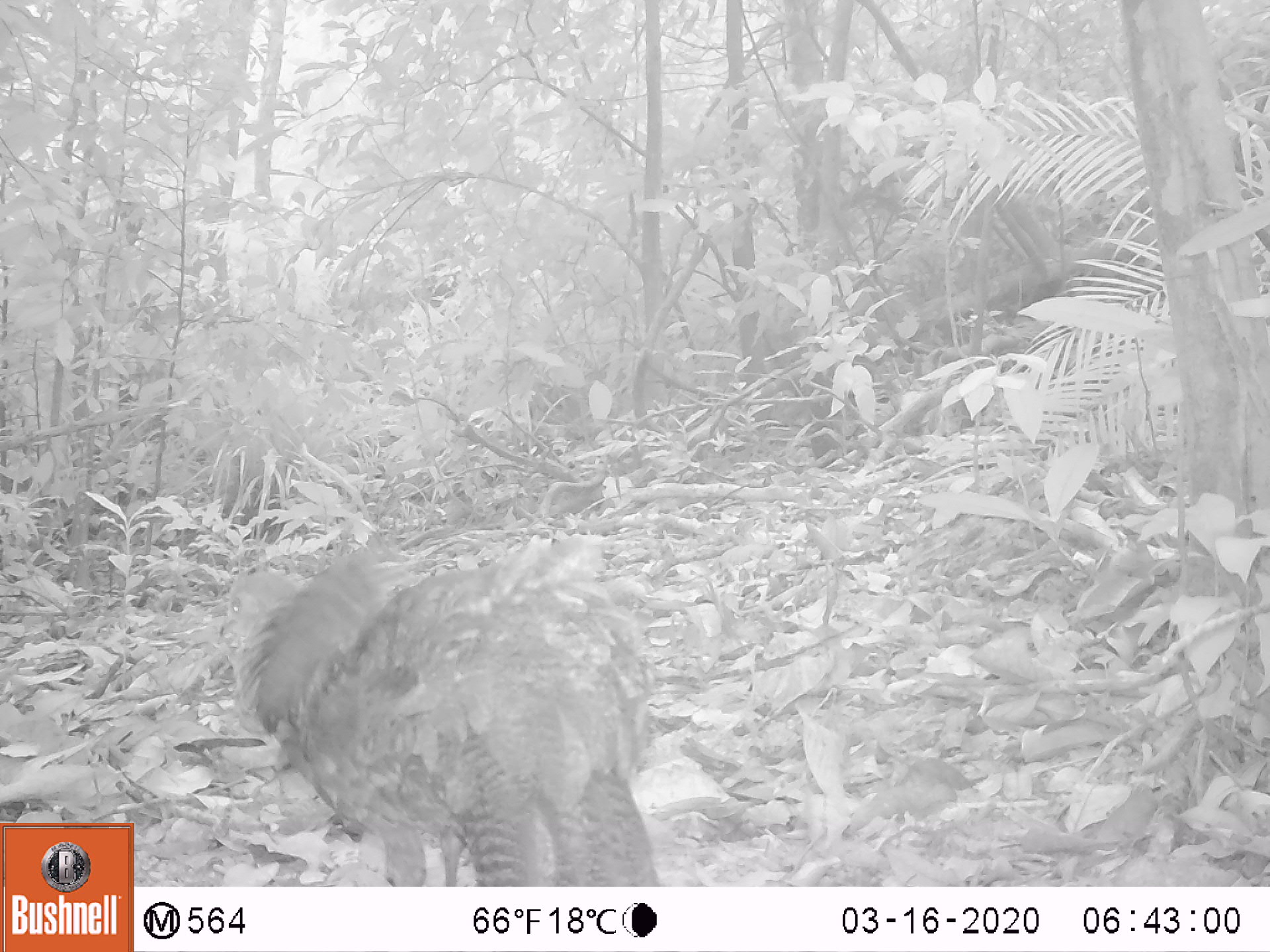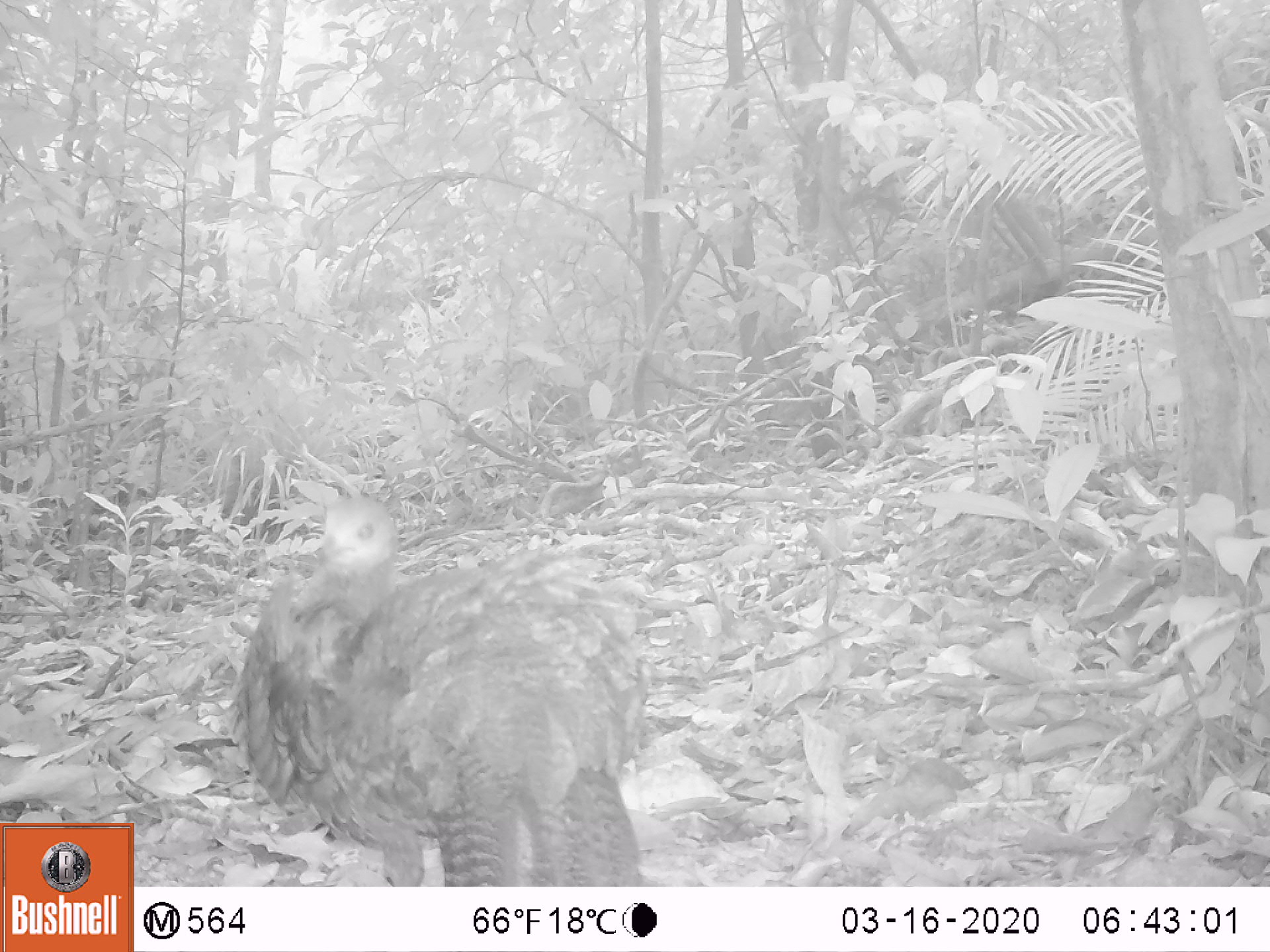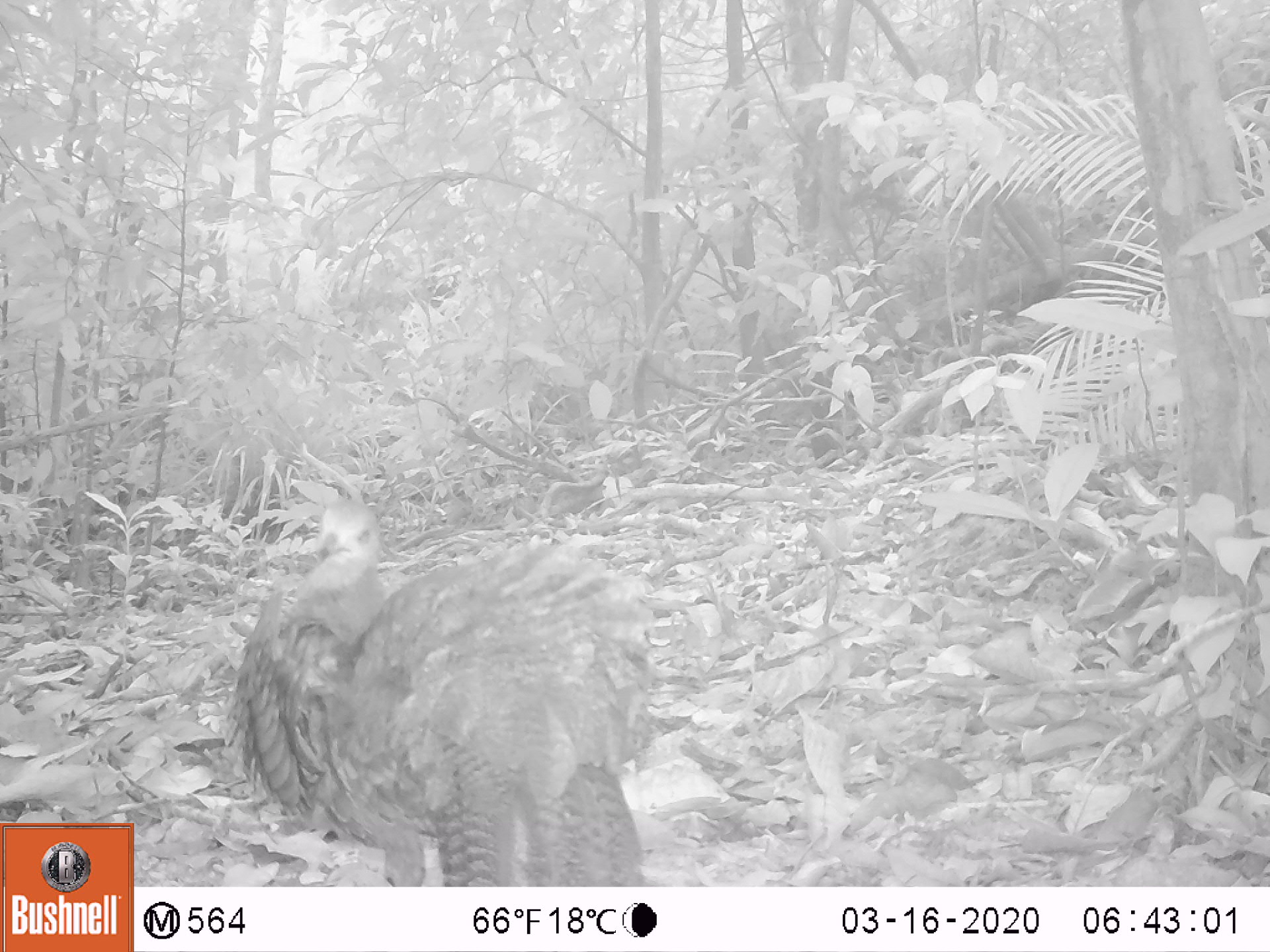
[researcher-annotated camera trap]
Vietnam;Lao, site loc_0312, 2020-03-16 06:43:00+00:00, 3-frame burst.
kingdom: Animalia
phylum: Chordata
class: Aves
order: Galliformes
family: Phasianidae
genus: Polyplectron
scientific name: Polyplectron bicalcaratum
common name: gray peacock-pheasant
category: grey peacock pheasant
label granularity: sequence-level